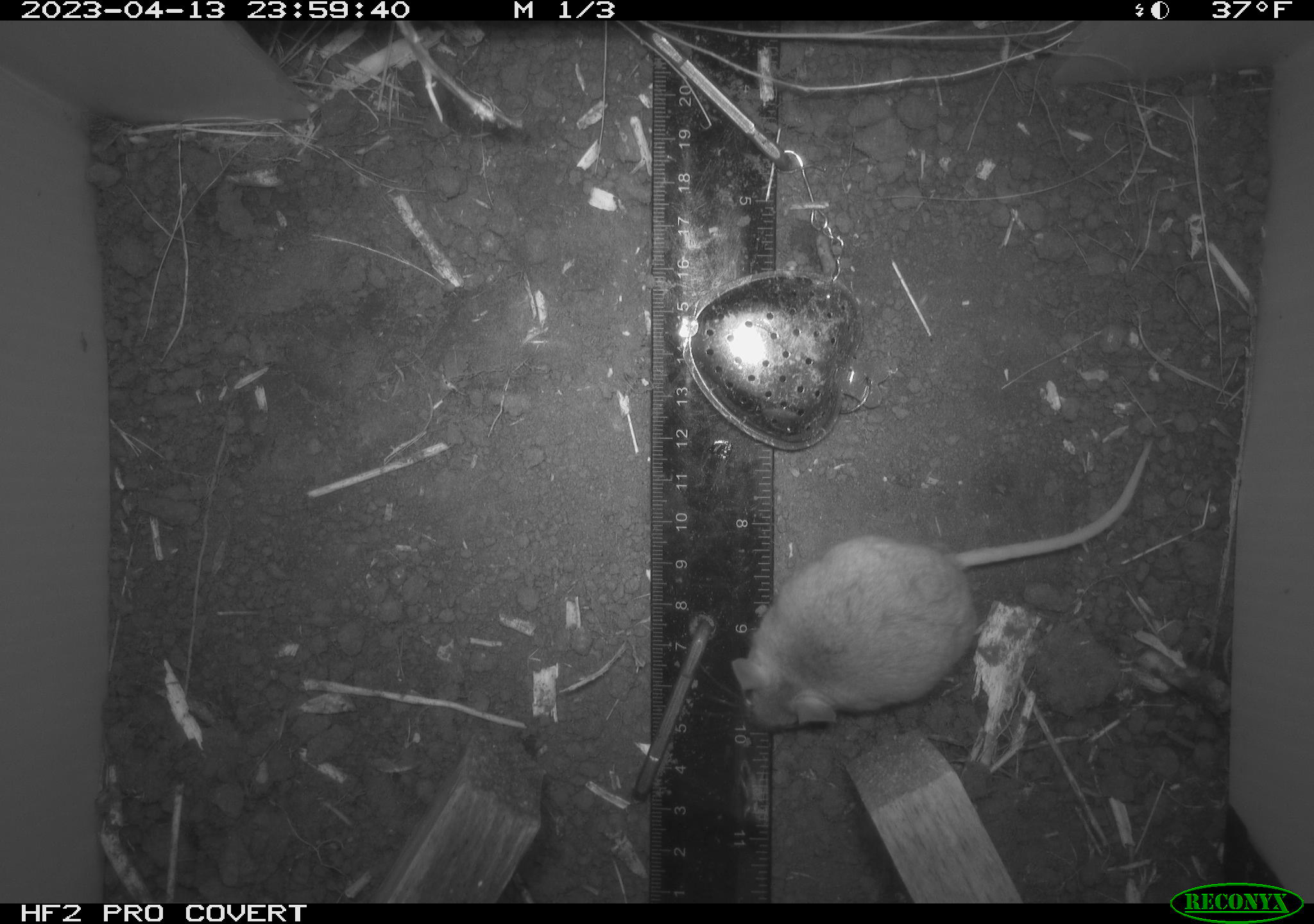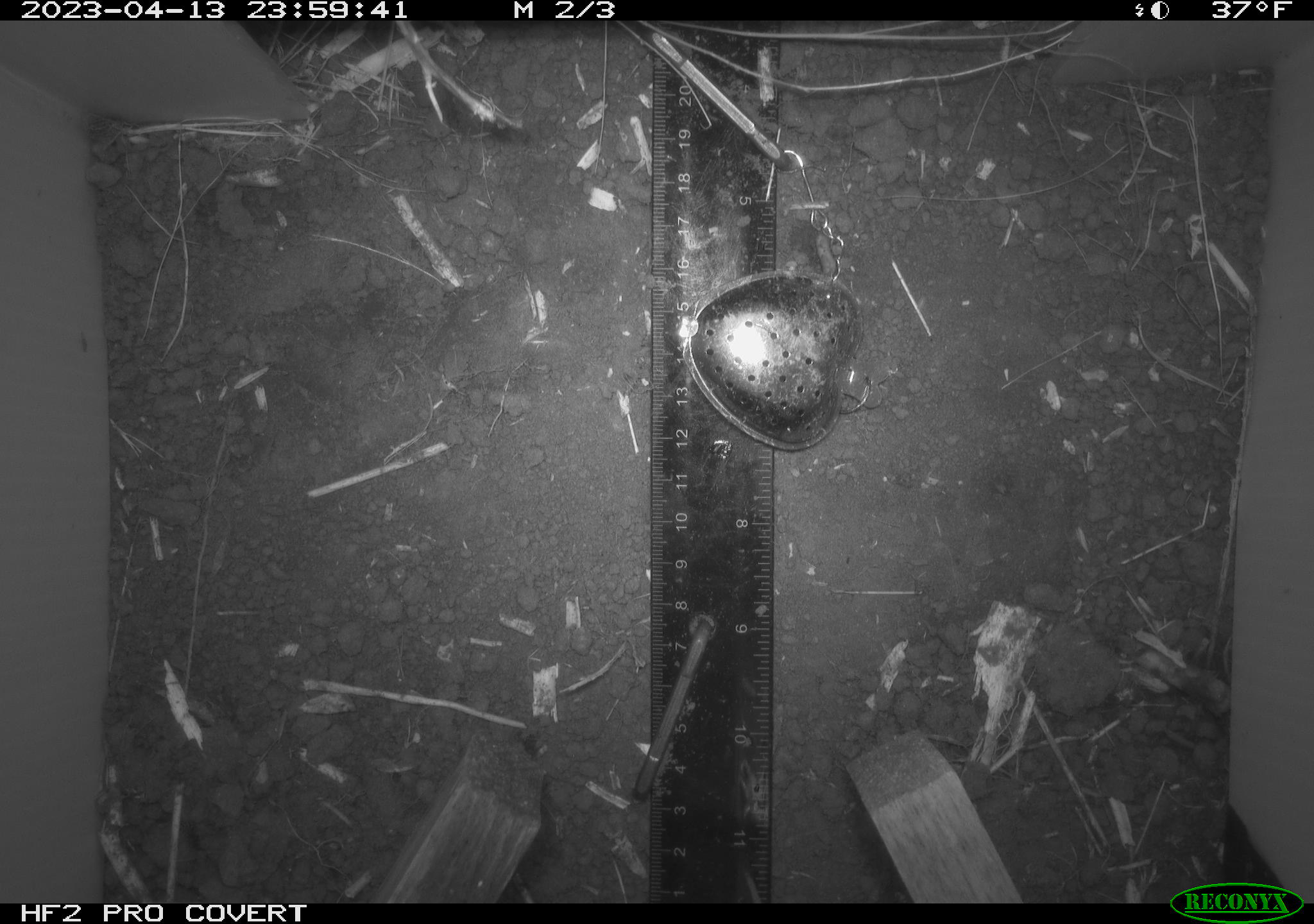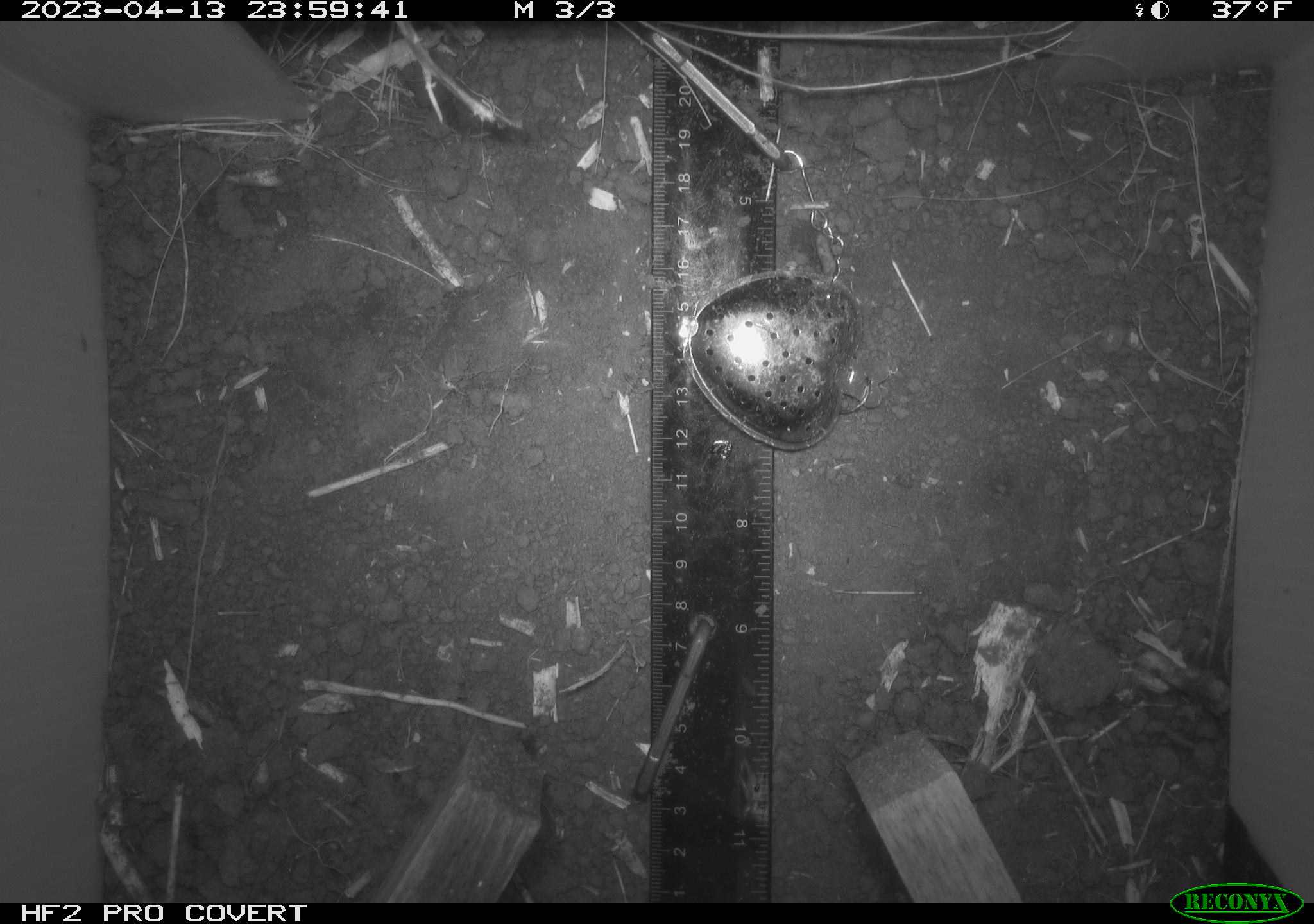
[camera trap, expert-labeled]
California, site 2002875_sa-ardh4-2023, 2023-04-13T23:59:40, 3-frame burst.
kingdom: Animalia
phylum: Chordata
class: Mammalia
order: Rodentia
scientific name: Rodentia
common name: mouse species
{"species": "mouse species (Rodentia)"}